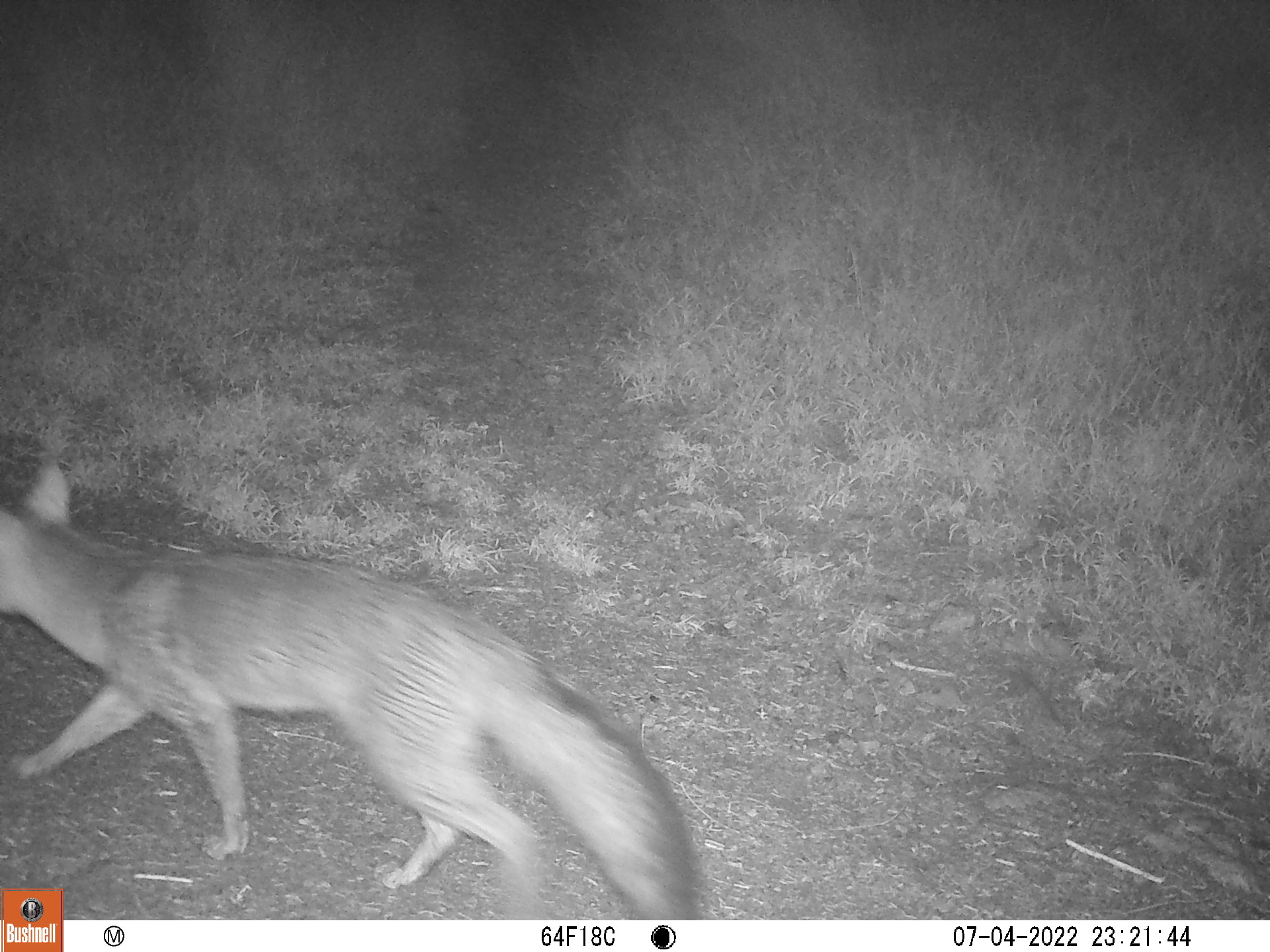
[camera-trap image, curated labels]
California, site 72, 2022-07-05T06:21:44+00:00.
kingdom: Animalia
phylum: Chordata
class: Mammalia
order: Carnivora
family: Canidae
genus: Urocyon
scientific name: Urocyon cinereoargenteus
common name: gray fox